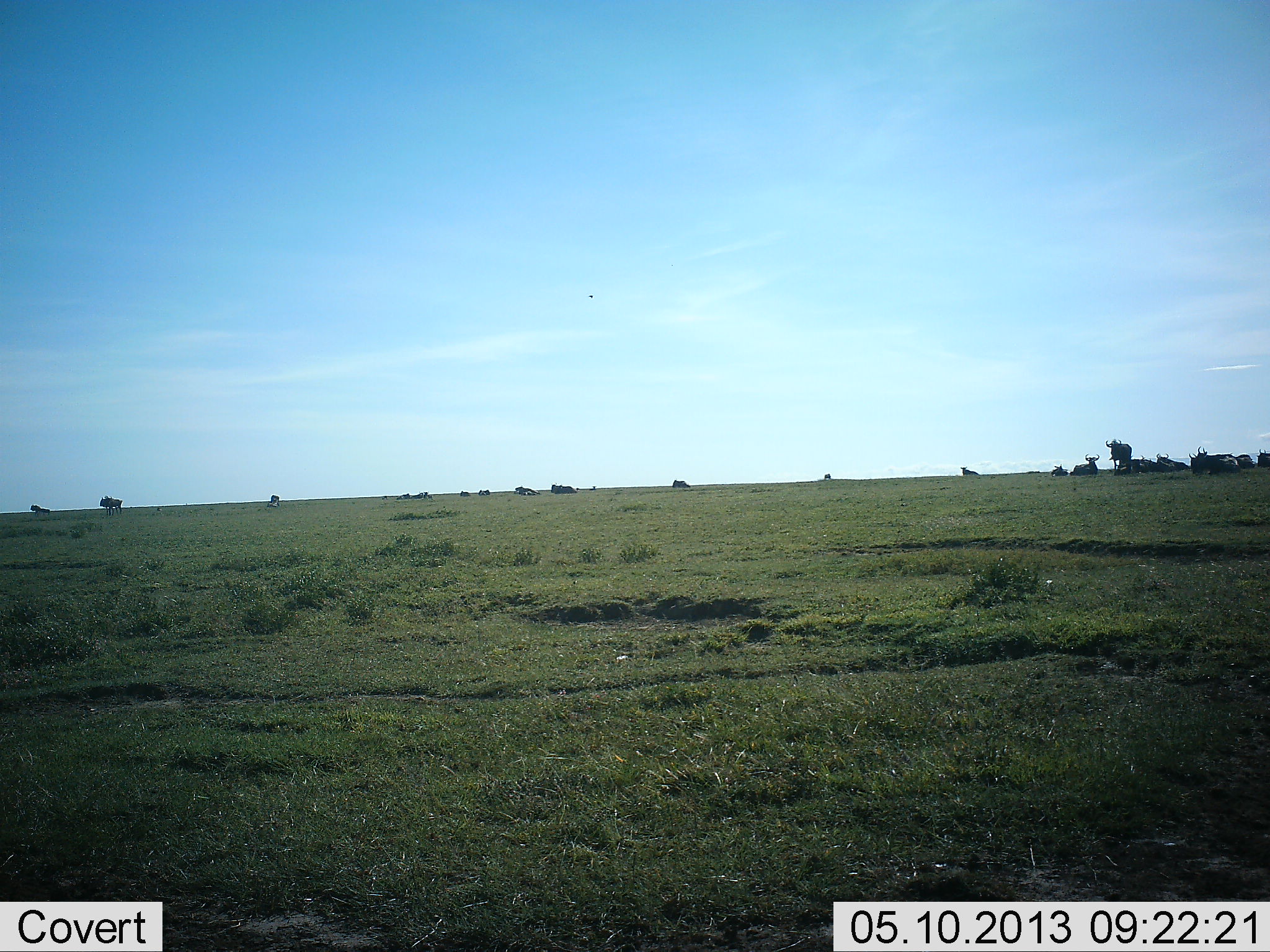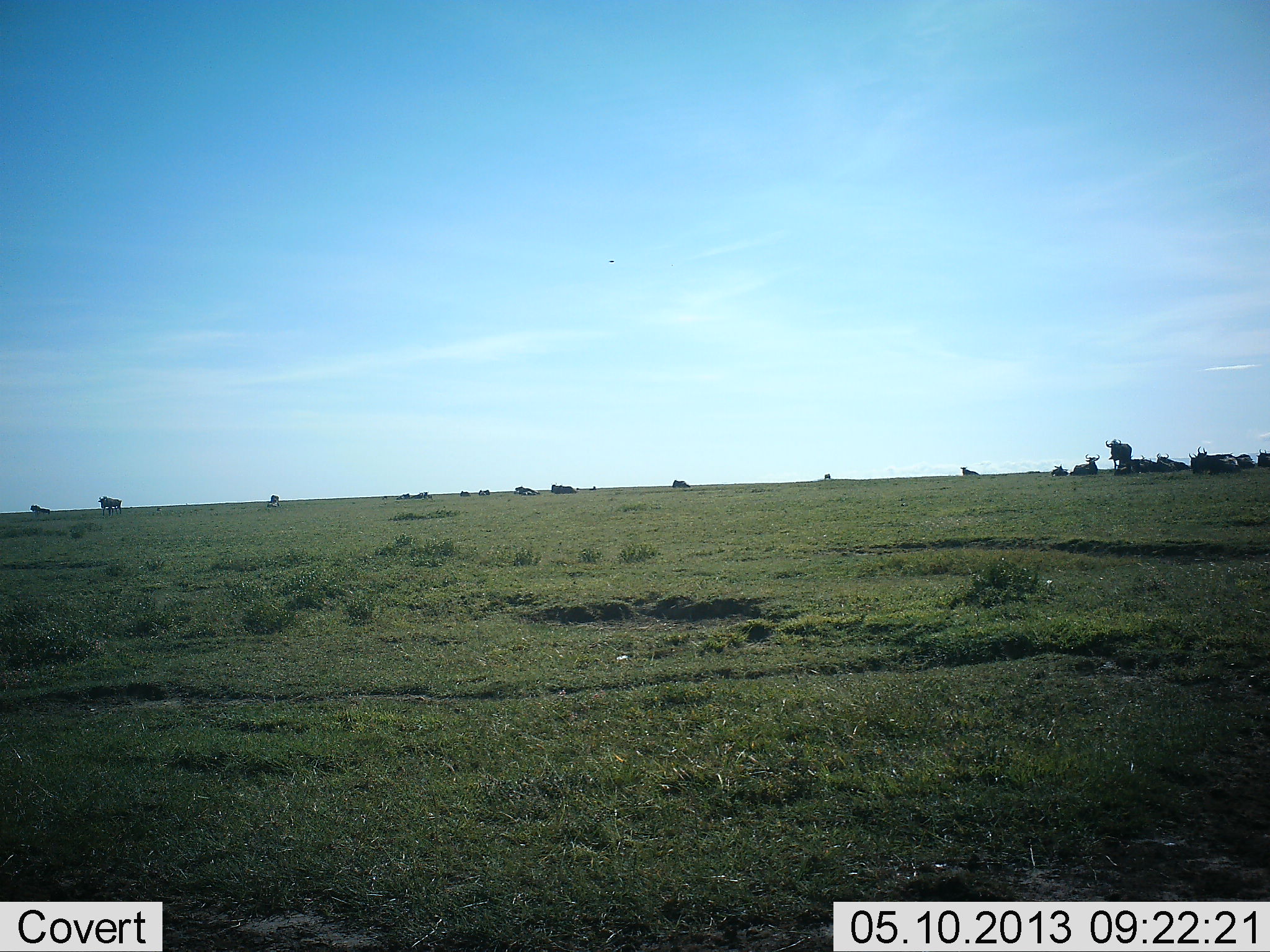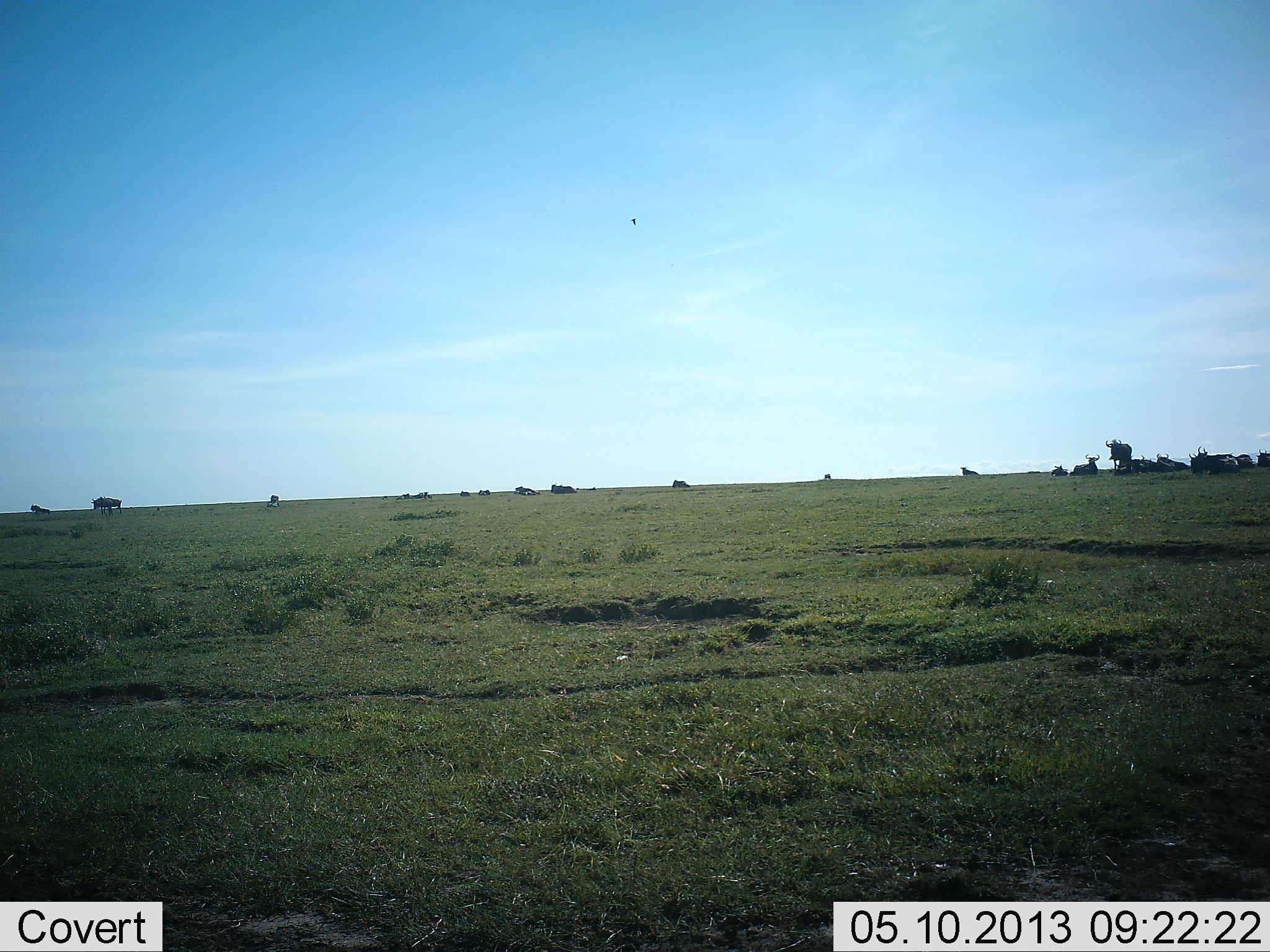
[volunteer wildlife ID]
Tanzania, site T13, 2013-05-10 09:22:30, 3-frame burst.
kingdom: Animalia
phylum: Chordata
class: Mammalia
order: Artiodactyla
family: Bovidae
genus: Connochaetes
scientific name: Connochaetes taurinus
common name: blue wildebeest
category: wildebeest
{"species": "wildebeest (blue wildebeest) (Connochaetes taurinus)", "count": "11-50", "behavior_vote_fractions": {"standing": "78%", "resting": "100%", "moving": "11%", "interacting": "0%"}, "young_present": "0%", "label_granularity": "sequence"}